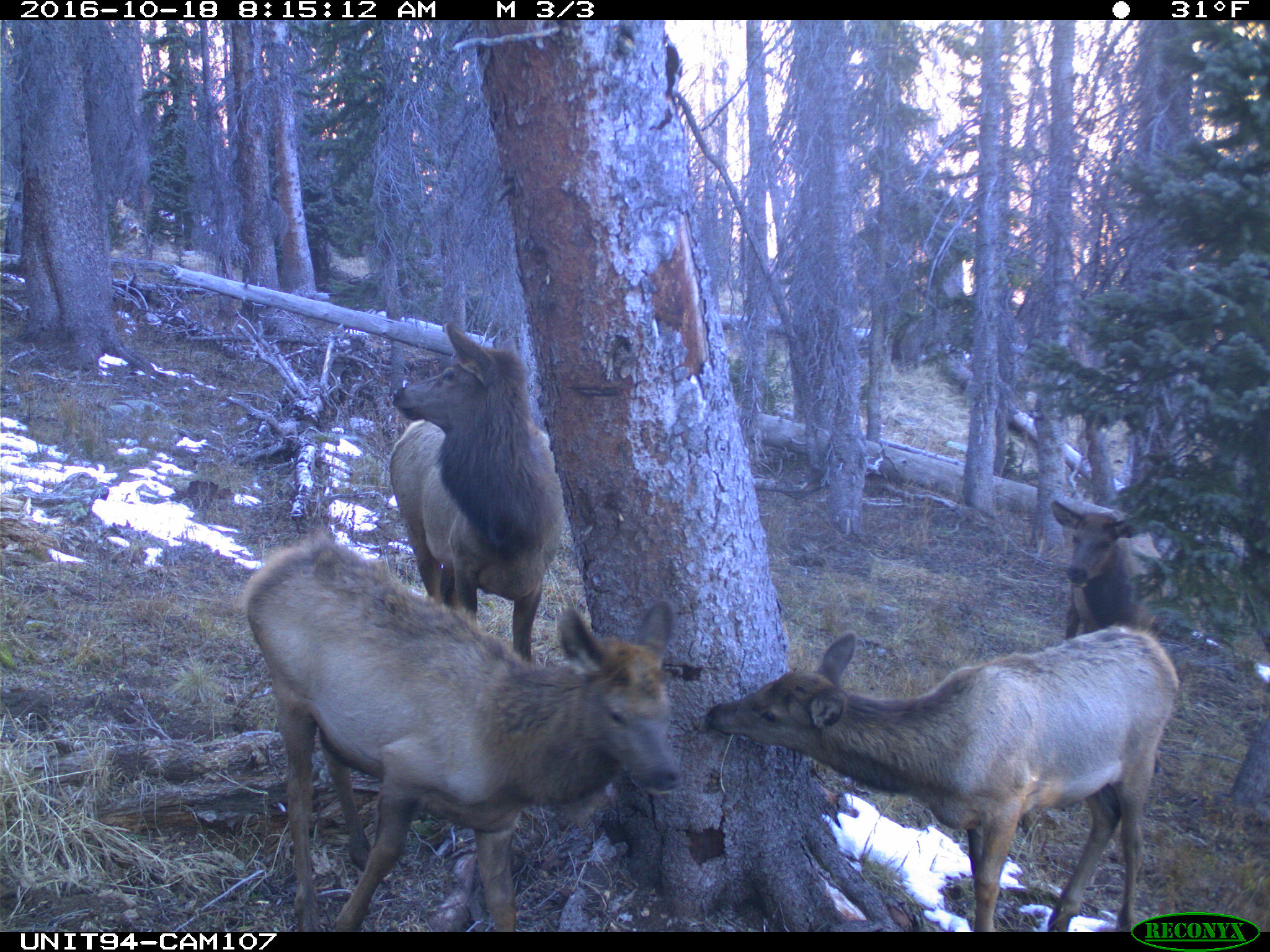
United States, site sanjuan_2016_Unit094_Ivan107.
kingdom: Animalia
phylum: Chordata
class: Mammalia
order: Artiodactyla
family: Cervidae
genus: Cervus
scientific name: Cervus elaphus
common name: red deer